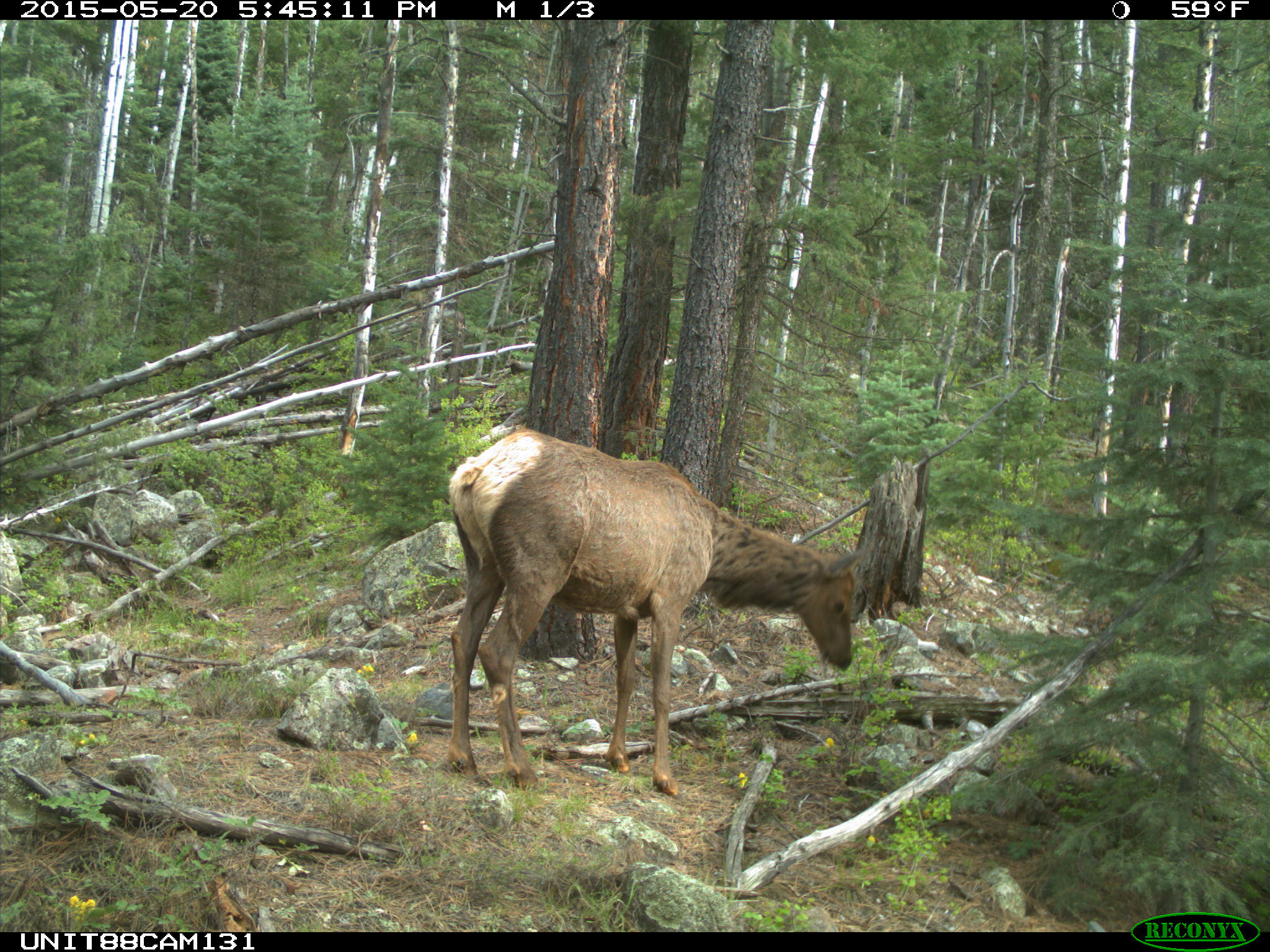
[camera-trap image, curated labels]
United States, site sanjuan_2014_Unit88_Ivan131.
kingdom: Animalia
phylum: Chordata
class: Mammalia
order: Artiodactyla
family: Cervidae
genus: Cervus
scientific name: Cervus elaphus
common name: red deer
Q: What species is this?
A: Cervus elaphus (red deer).